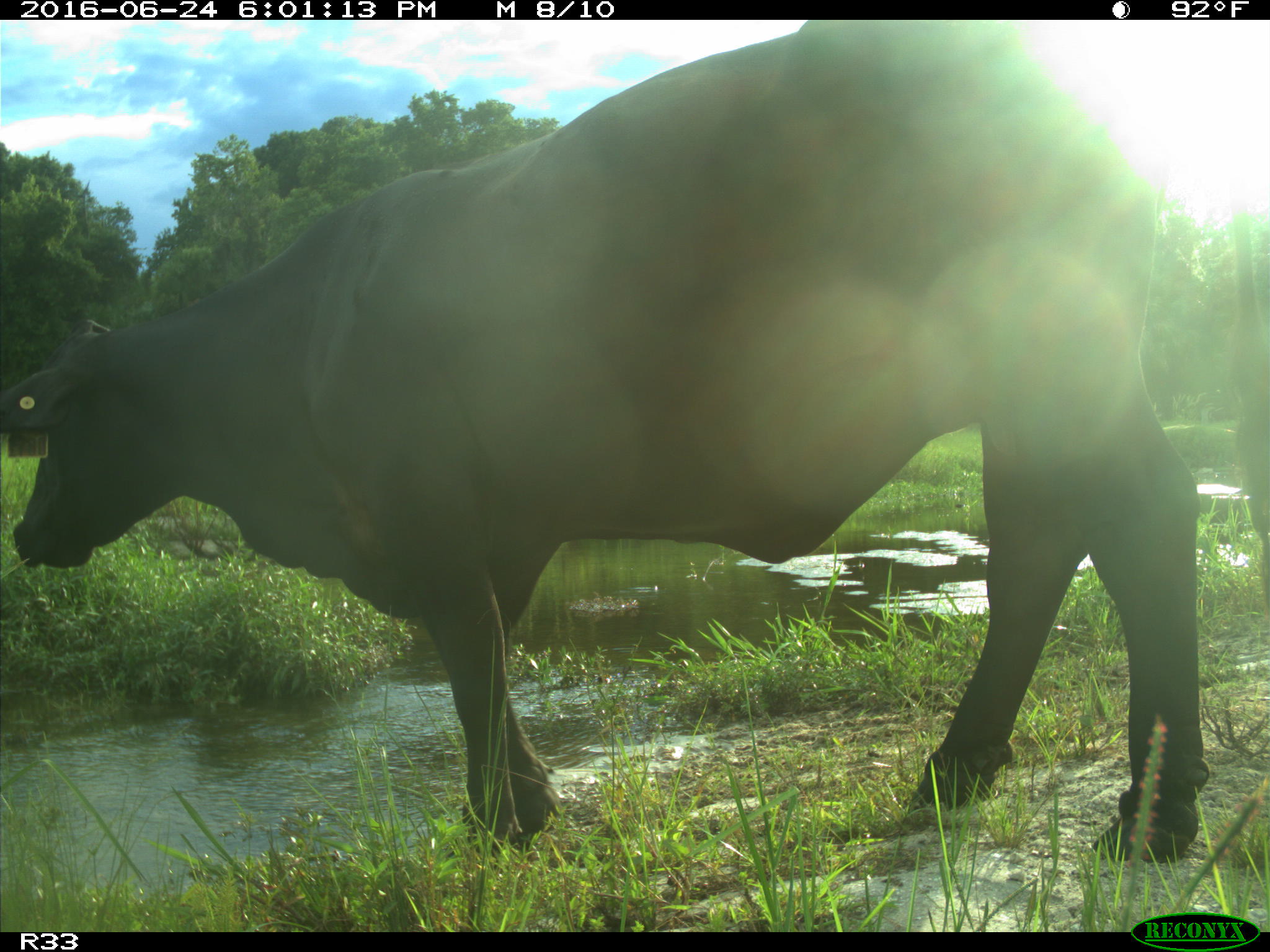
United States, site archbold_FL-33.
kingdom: Animalia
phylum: Chordata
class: Mammalia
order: Artiodactyla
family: Bovidae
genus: Bos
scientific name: Bos taurus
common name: domestic cow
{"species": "Bos taurus (domestic cow)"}